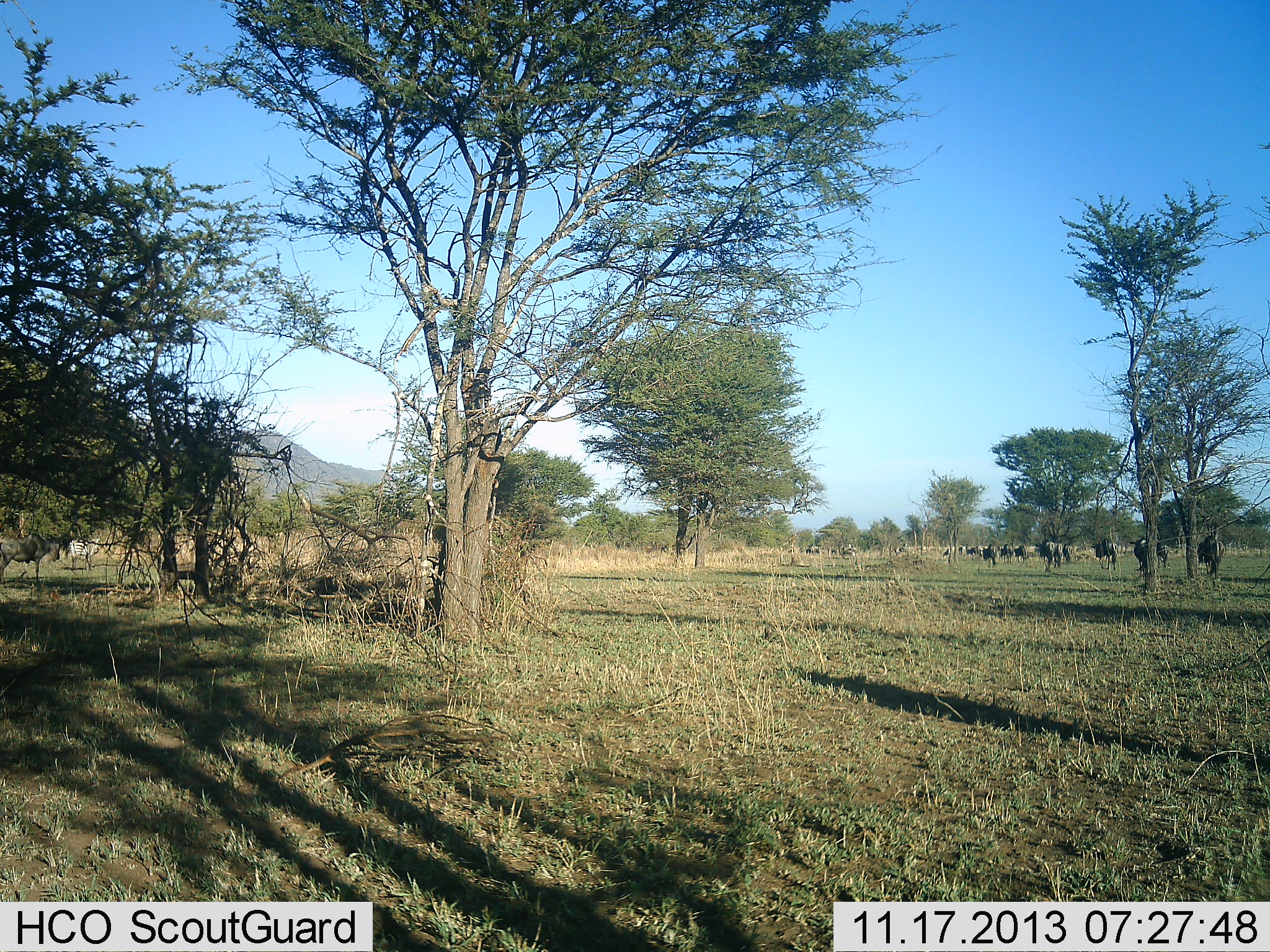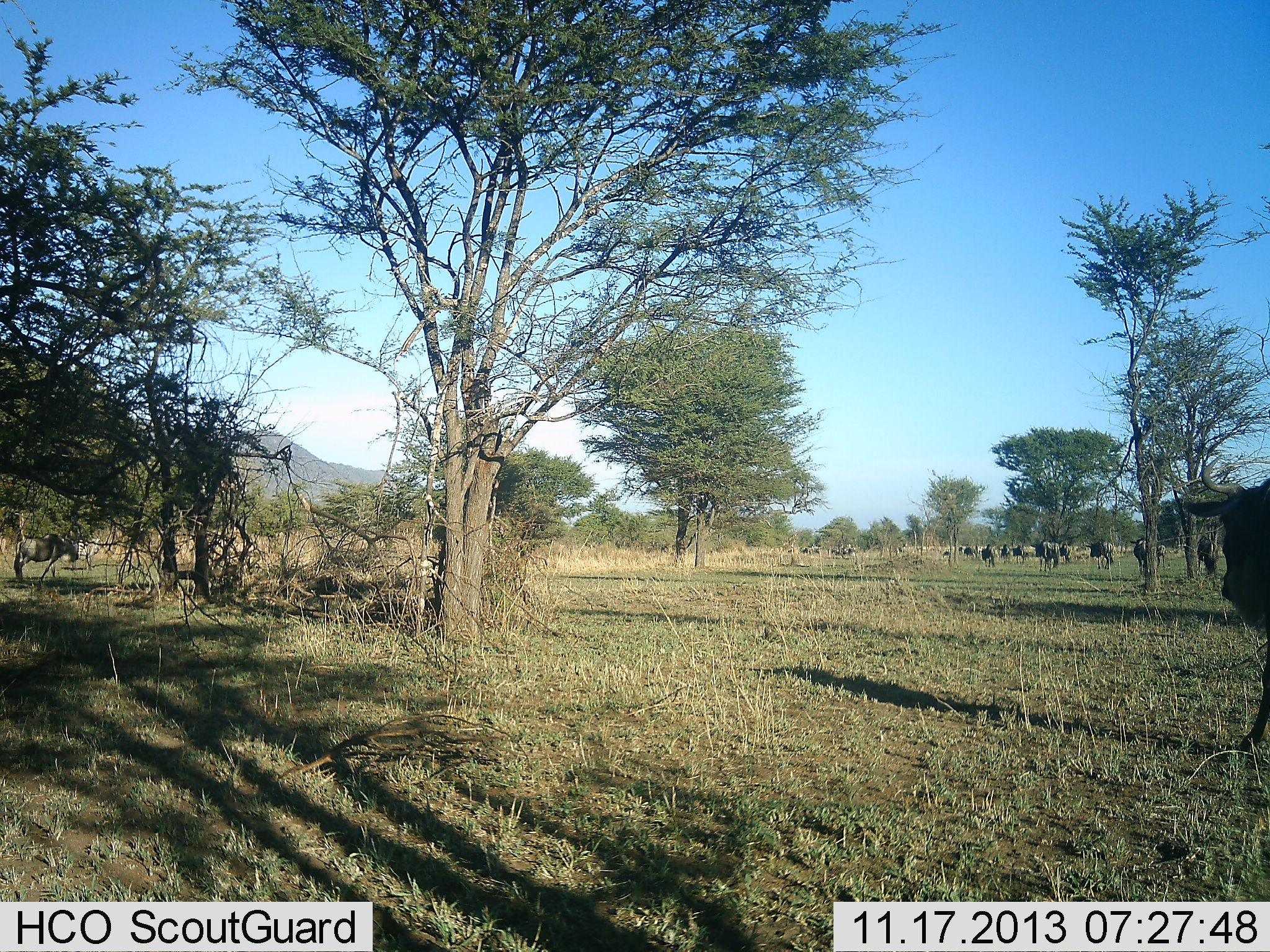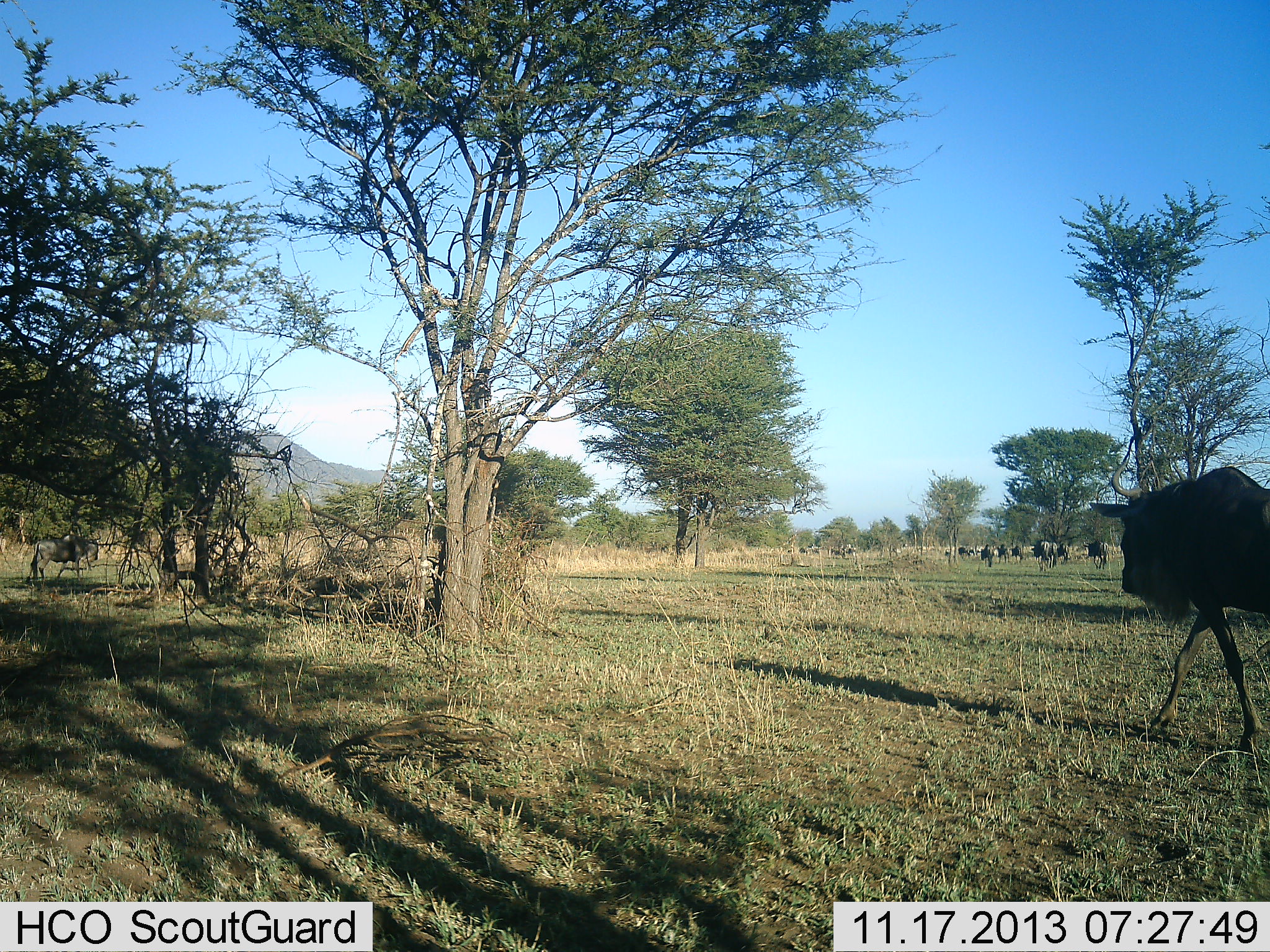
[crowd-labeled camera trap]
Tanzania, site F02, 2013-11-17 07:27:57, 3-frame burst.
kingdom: Animalia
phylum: Chordata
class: Mammalia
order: Artiodactyla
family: Bovidae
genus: Connochaetes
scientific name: Connochaetes taurinus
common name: blue wildebeest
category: wildebeest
Wildebeest (blue wildebeest) (Connochaetes taurinus), count 11-50. Behavior (volunteer vote fractions): standing 0%, resting 0%, moving 100%, interacting 0%. Young present (vote fraction): 0%. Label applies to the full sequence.